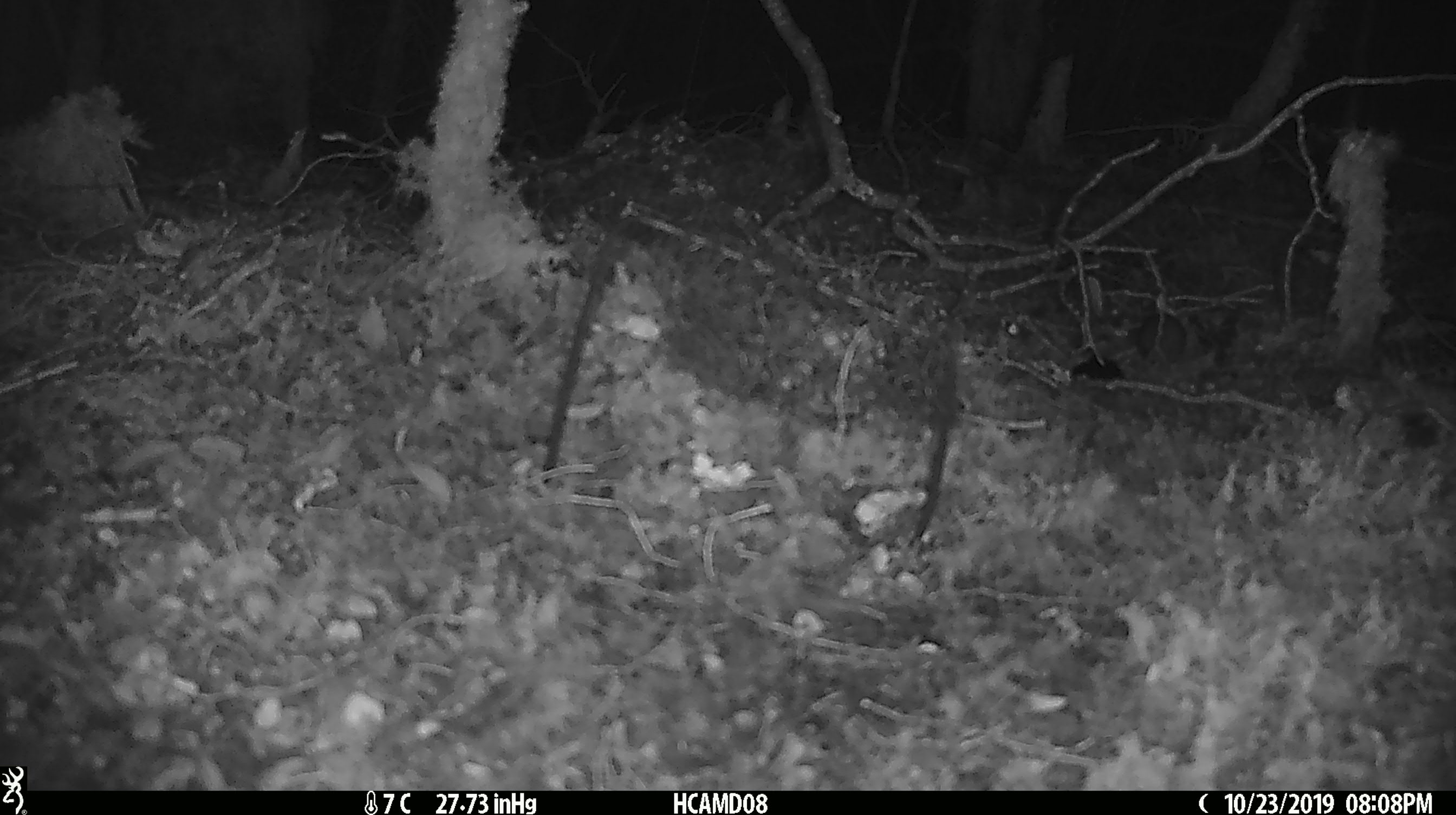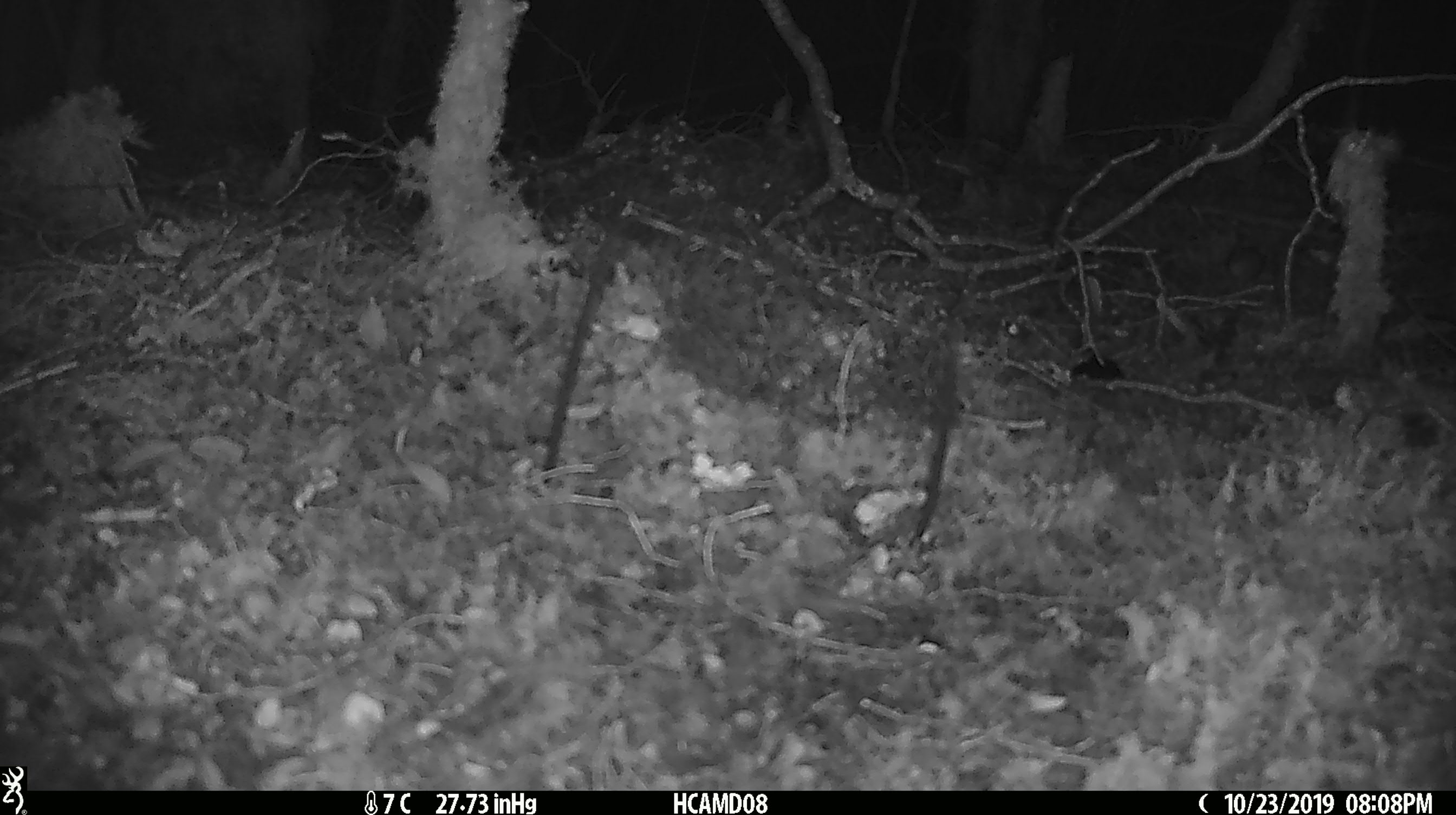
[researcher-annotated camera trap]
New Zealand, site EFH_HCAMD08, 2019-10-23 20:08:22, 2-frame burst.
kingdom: Animalia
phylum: Chordata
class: Mammalia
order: Rodentia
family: Muridae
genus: Mus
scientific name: Mus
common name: mouse